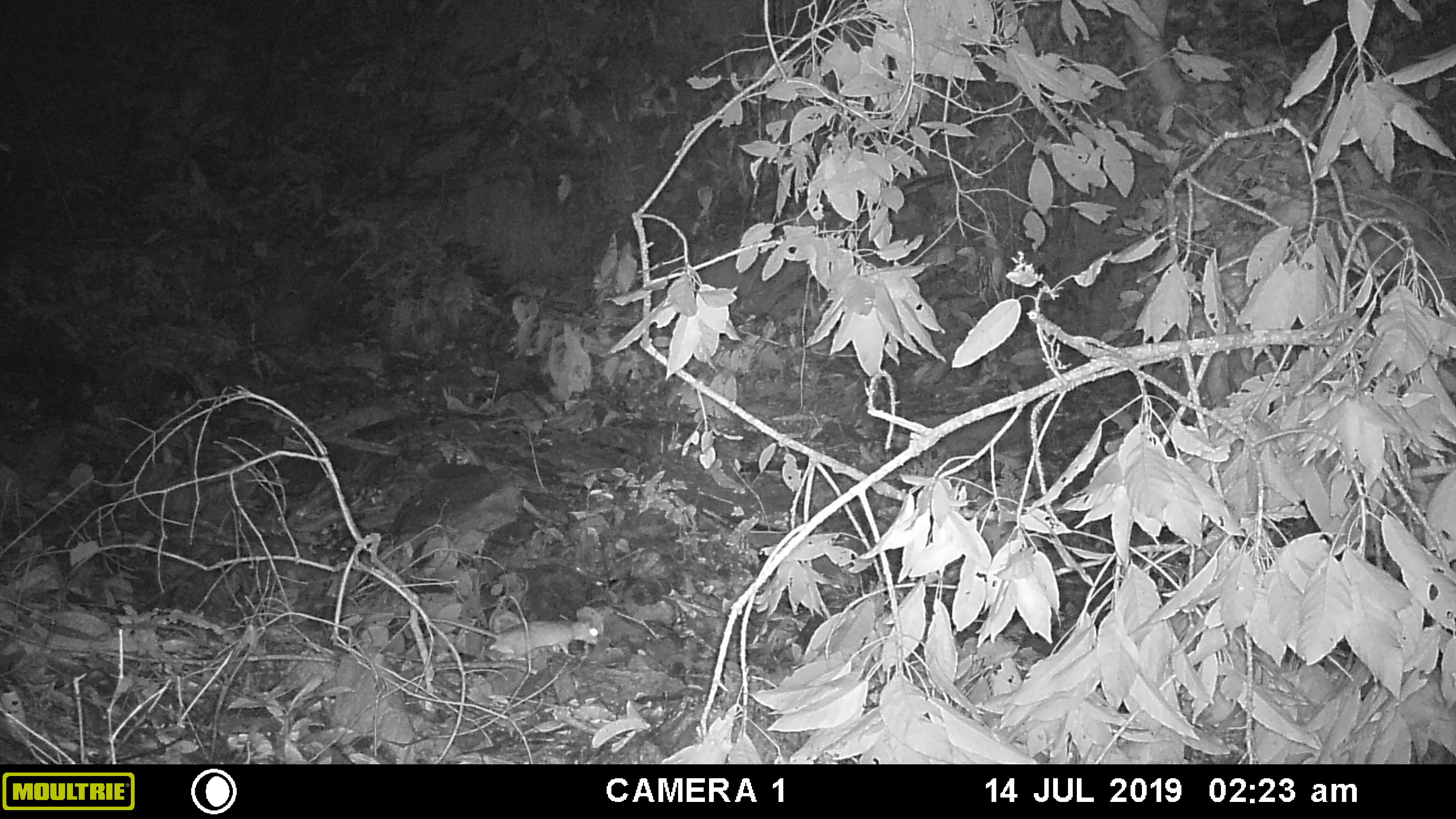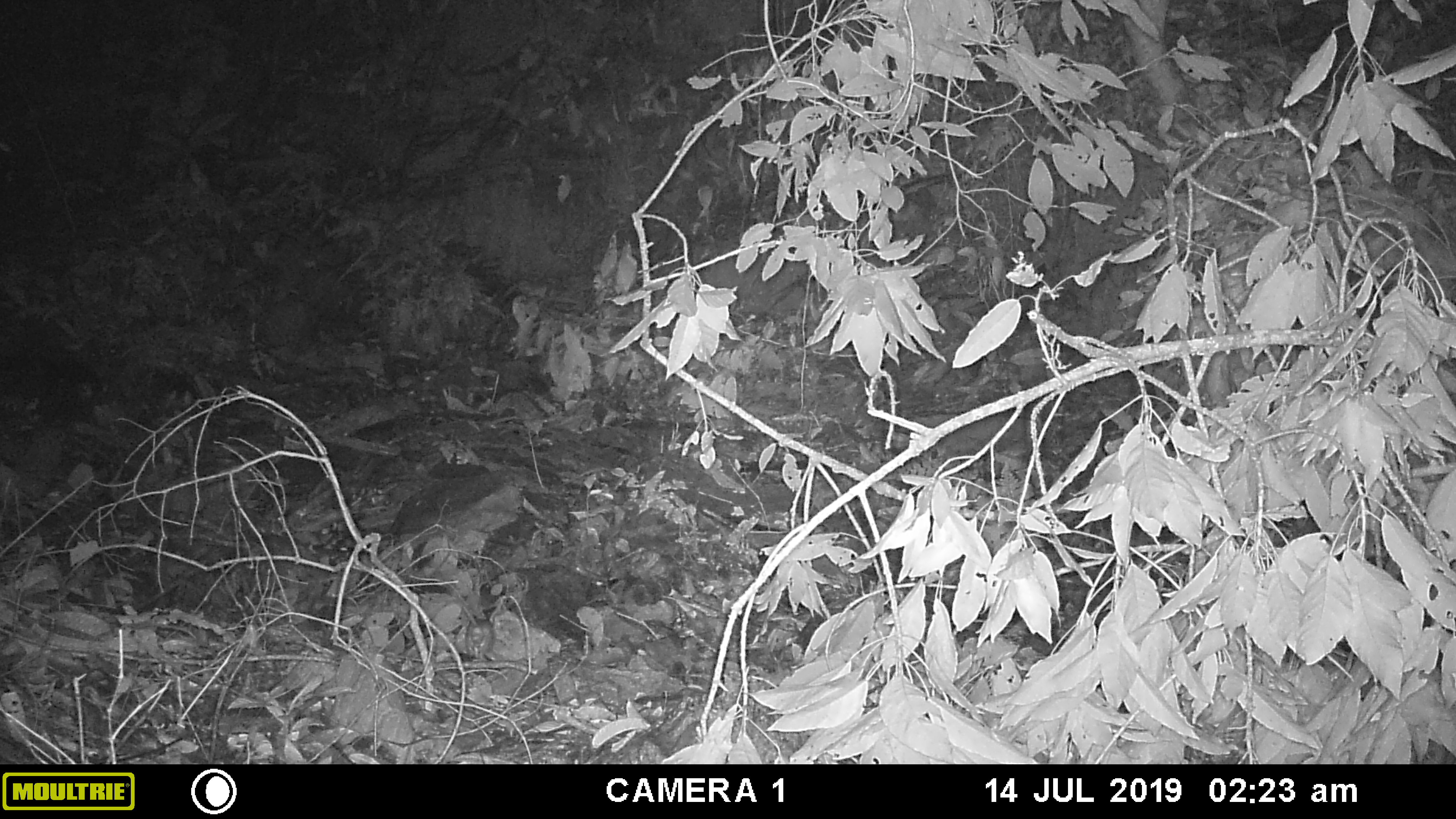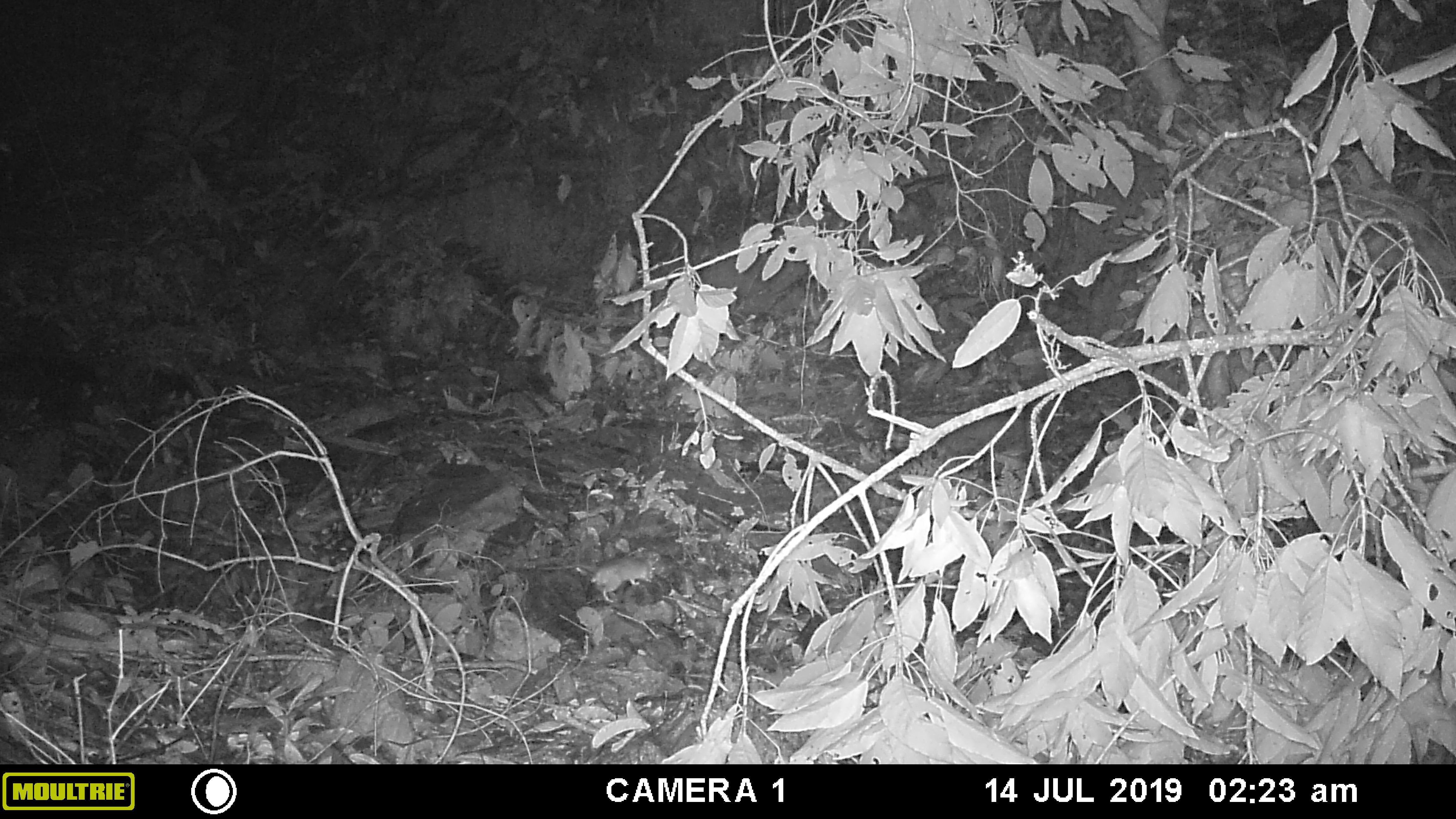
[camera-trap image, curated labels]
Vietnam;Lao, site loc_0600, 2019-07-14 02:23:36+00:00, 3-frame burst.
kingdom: Animalia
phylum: Chordata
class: Mammalia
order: Rodentia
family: Muridae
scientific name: Muridae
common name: old-world mice and rats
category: unidentified murid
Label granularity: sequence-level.